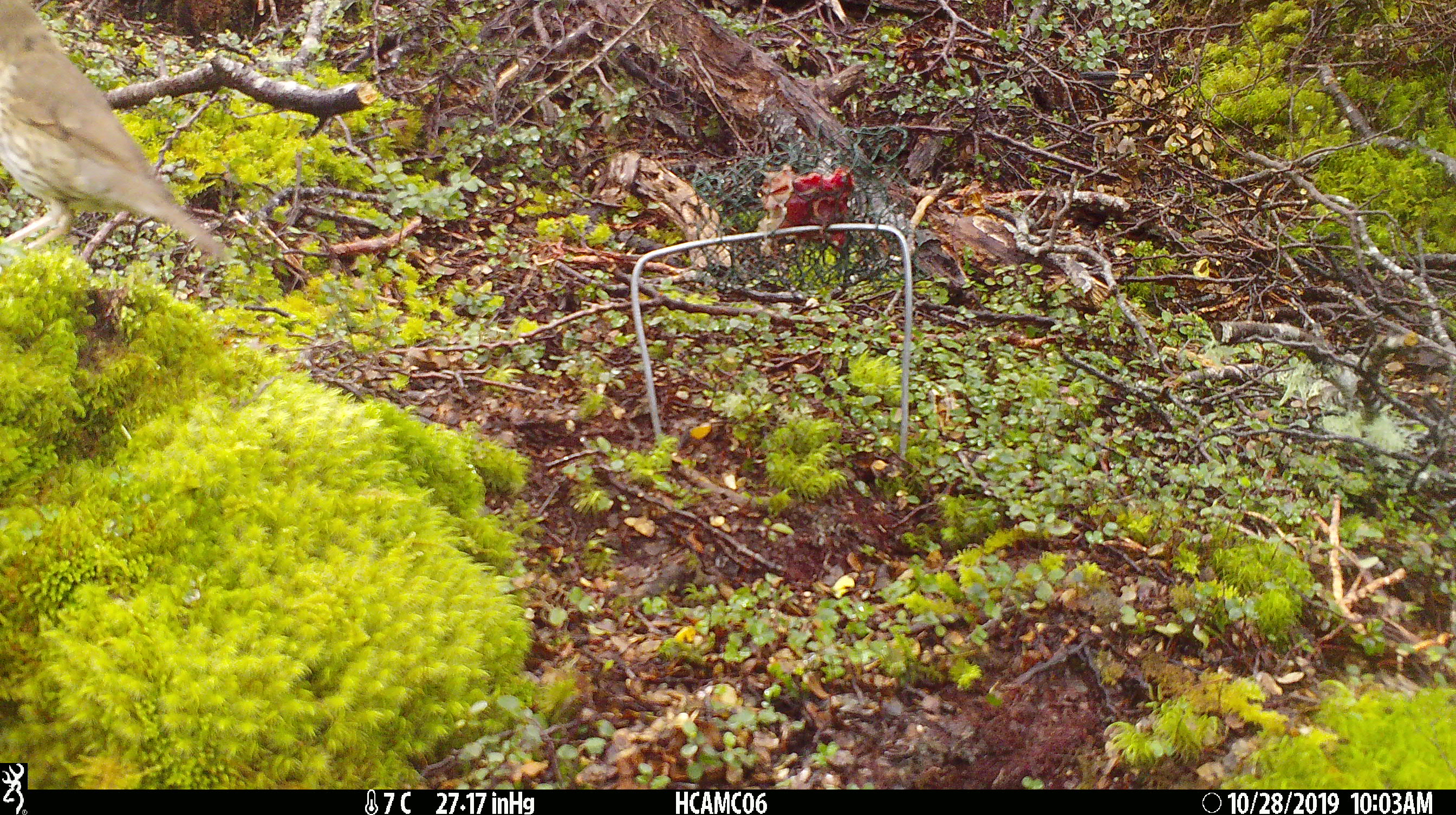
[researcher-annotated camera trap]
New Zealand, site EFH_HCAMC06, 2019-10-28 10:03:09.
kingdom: Animalia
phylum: Chordata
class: Aves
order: Passeriformes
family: Turdidae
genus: Turdus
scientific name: Turdus philomelos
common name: song thrush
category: thrush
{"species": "thrush (song thrush) (Turdus philomelos)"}